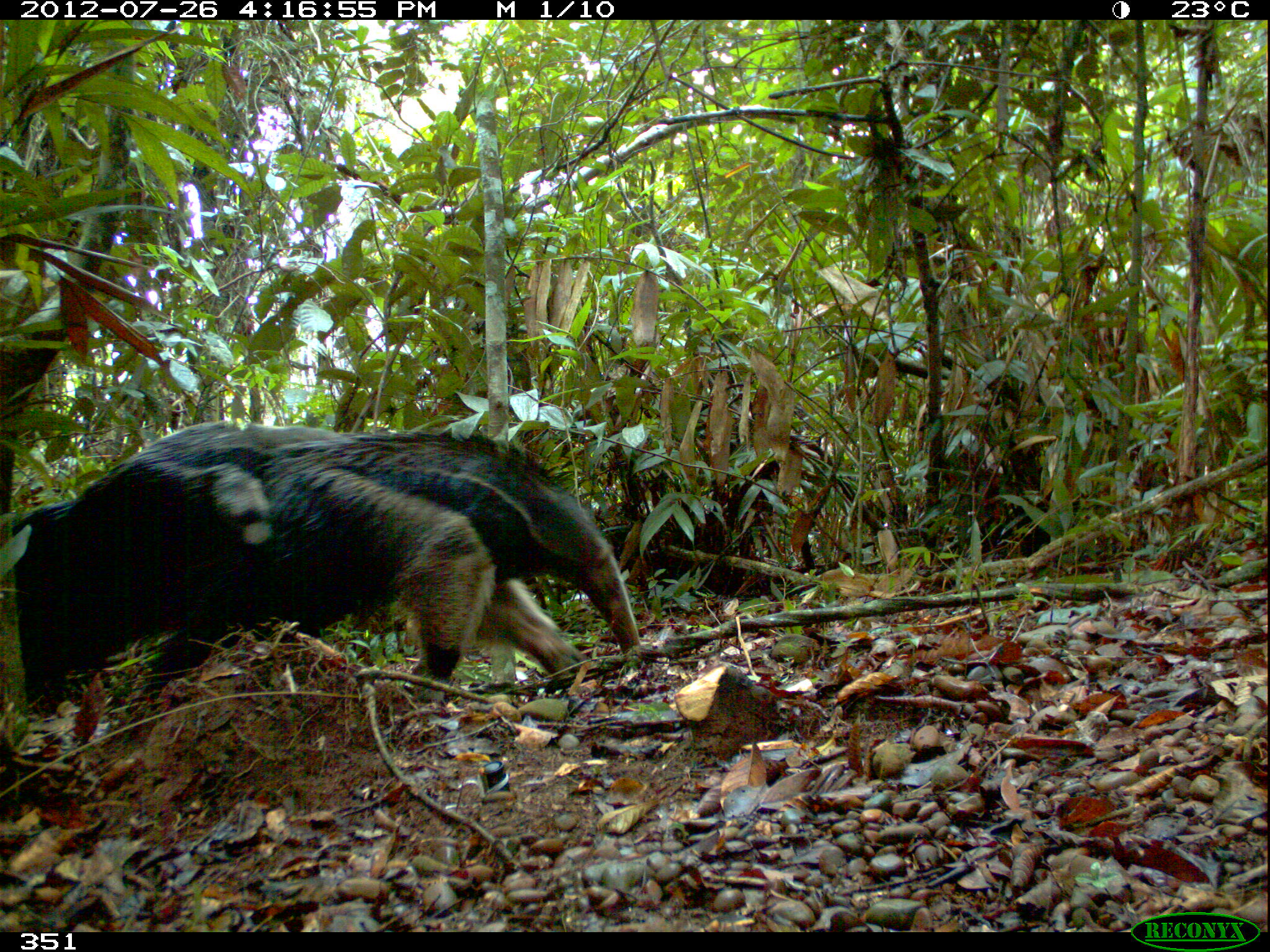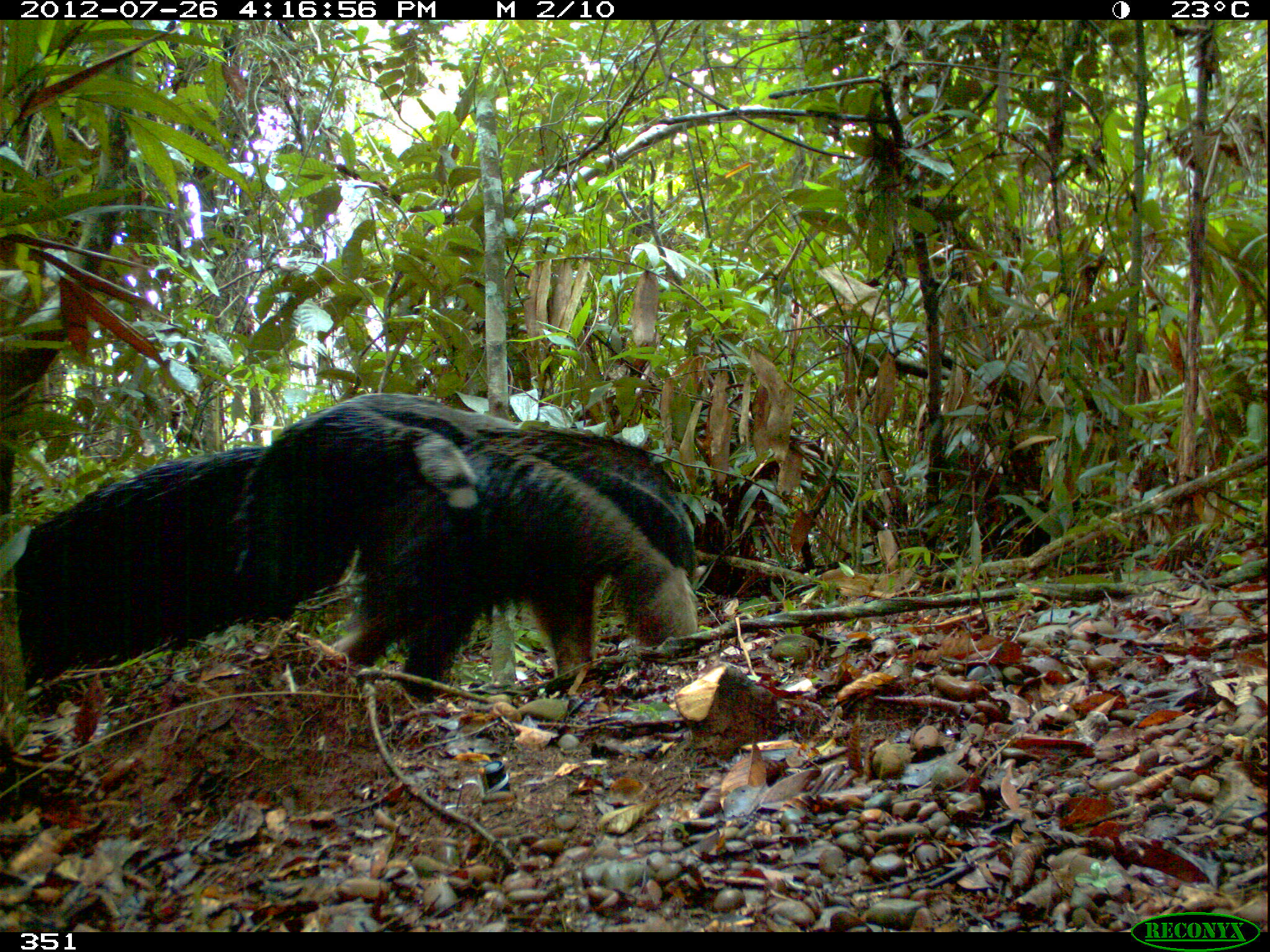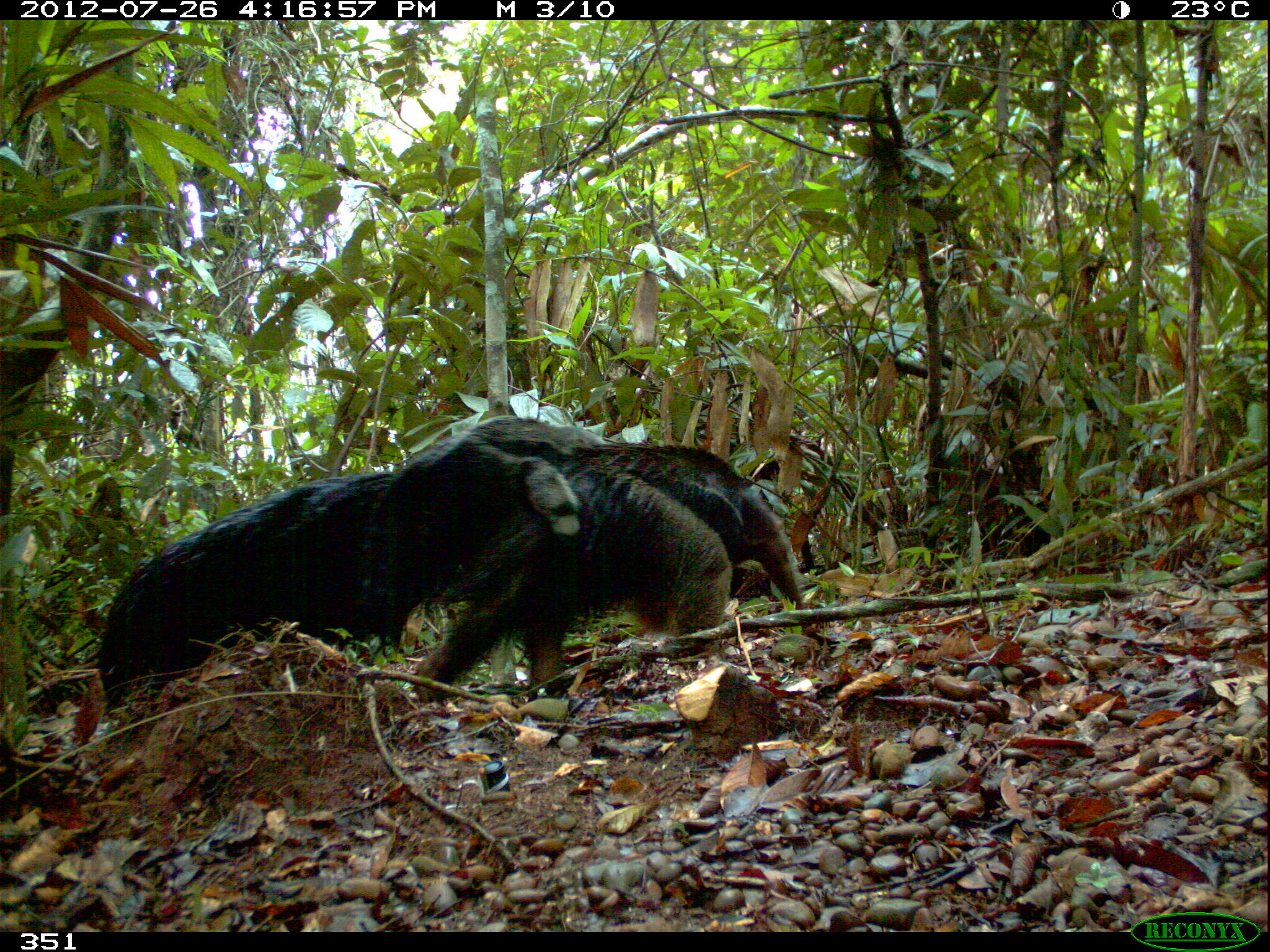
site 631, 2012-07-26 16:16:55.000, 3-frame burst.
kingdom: Animalia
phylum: Chordata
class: Mammalia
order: Pilosa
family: Myrmecophagidae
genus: Myrmecophaga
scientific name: Myrmecophaga tridactyla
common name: giant anteater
Myrmecophaga tridactyla (giant anteater).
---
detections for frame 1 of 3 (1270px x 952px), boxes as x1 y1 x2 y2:
myrmecophaga tridactyla: 3 420 641 705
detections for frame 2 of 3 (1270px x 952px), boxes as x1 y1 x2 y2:
myrmecophaga tridactyla: 7 392 698 700